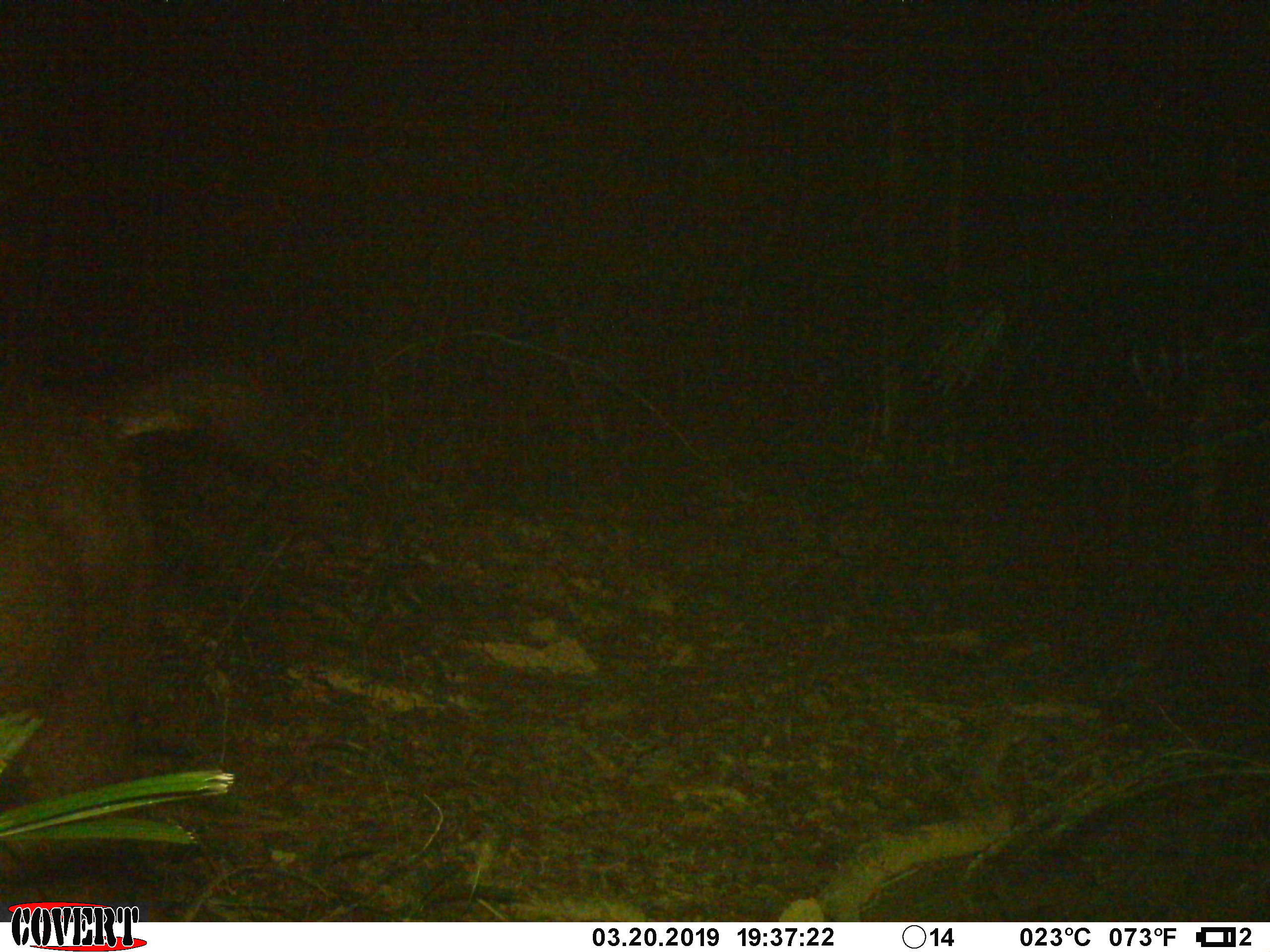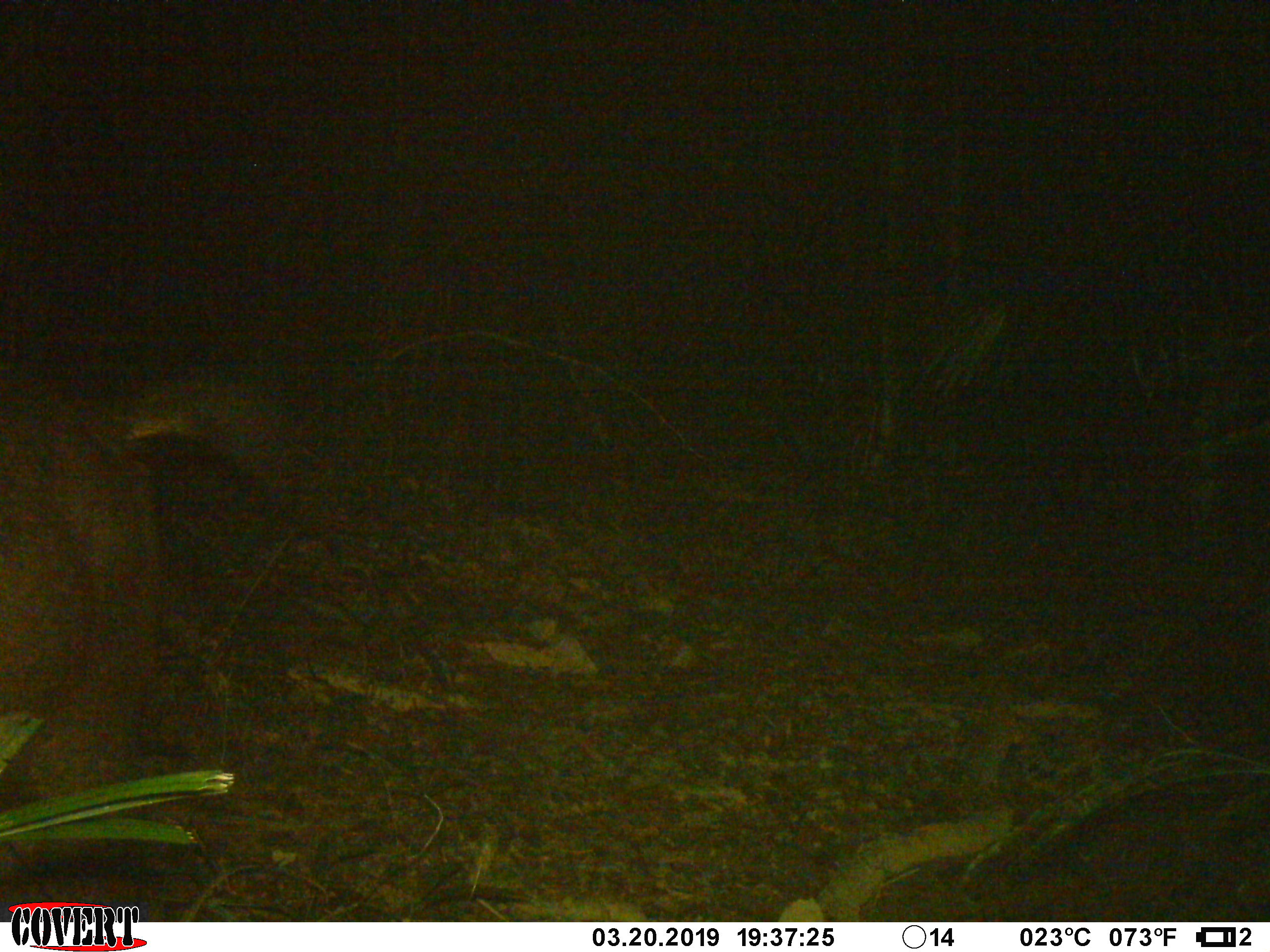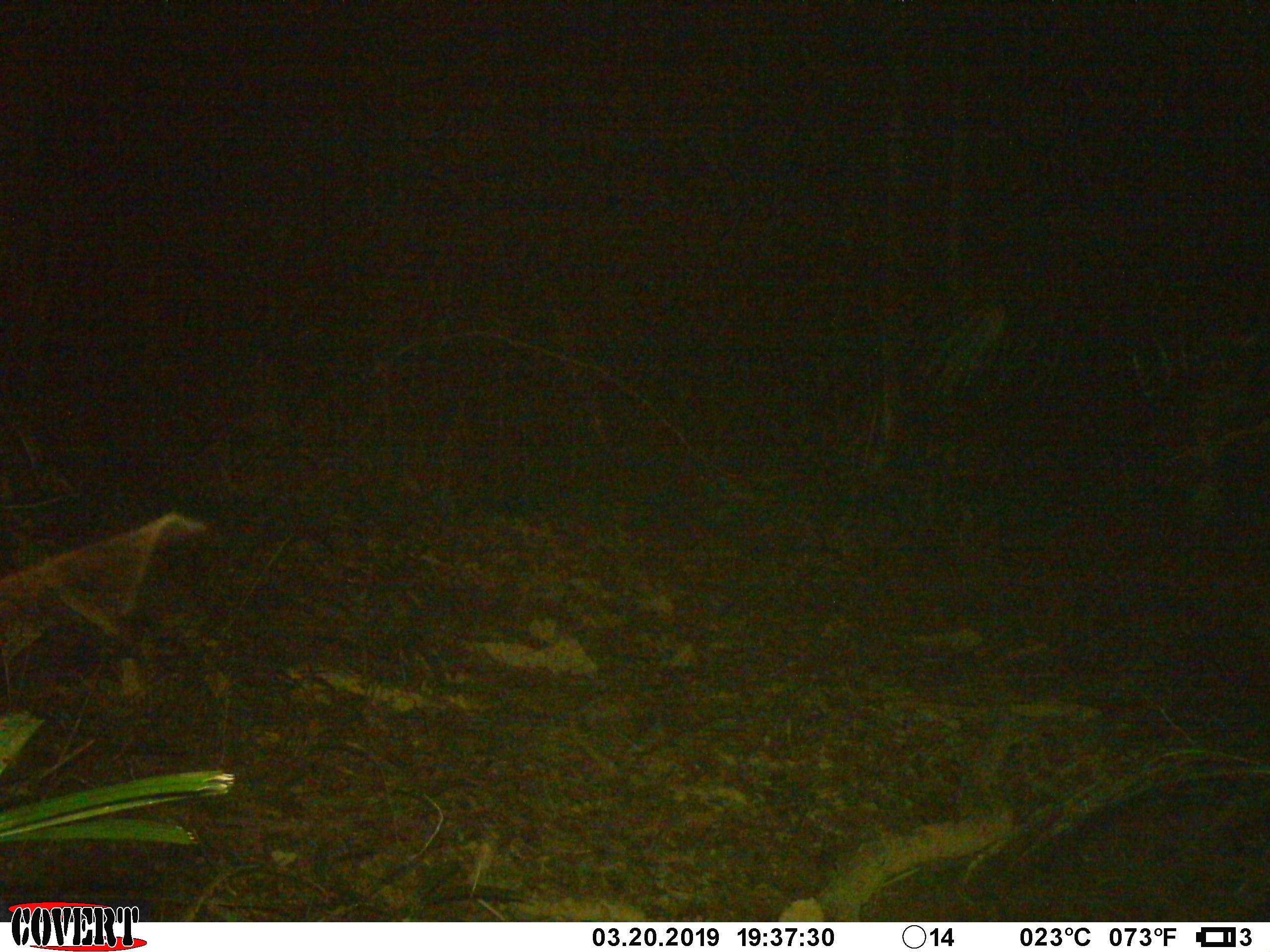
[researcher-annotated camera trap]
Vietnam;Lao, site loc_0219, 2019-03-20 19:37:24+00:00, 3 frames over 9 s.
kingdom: Animalia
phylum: Chordata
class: Mammalia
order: Artiodactyla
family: Cervidae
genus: Rusa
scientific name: Rusa unicolor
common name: sambar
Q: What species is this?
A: Sambar (Rusa unicolor).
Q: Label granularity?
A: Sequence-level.